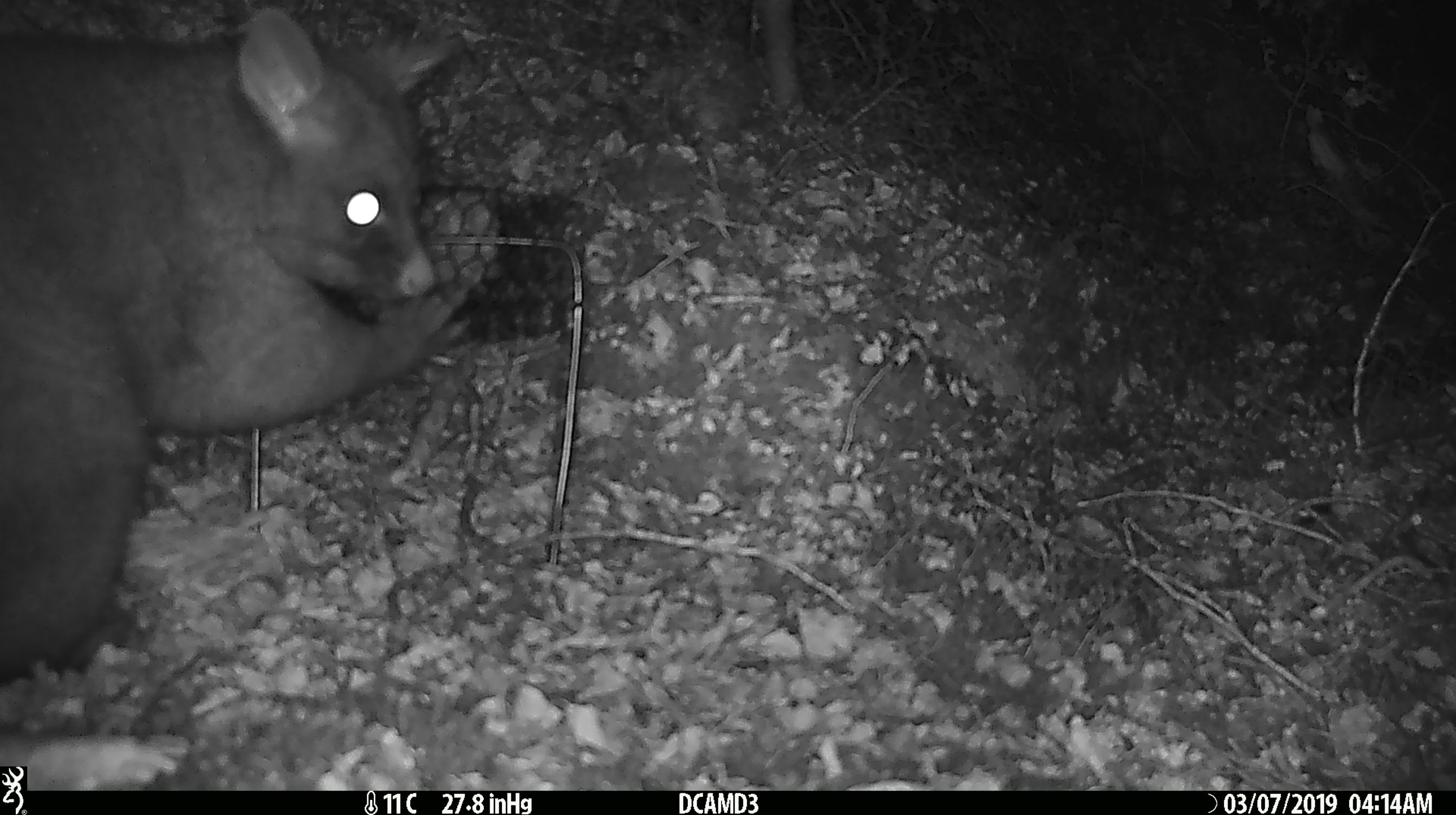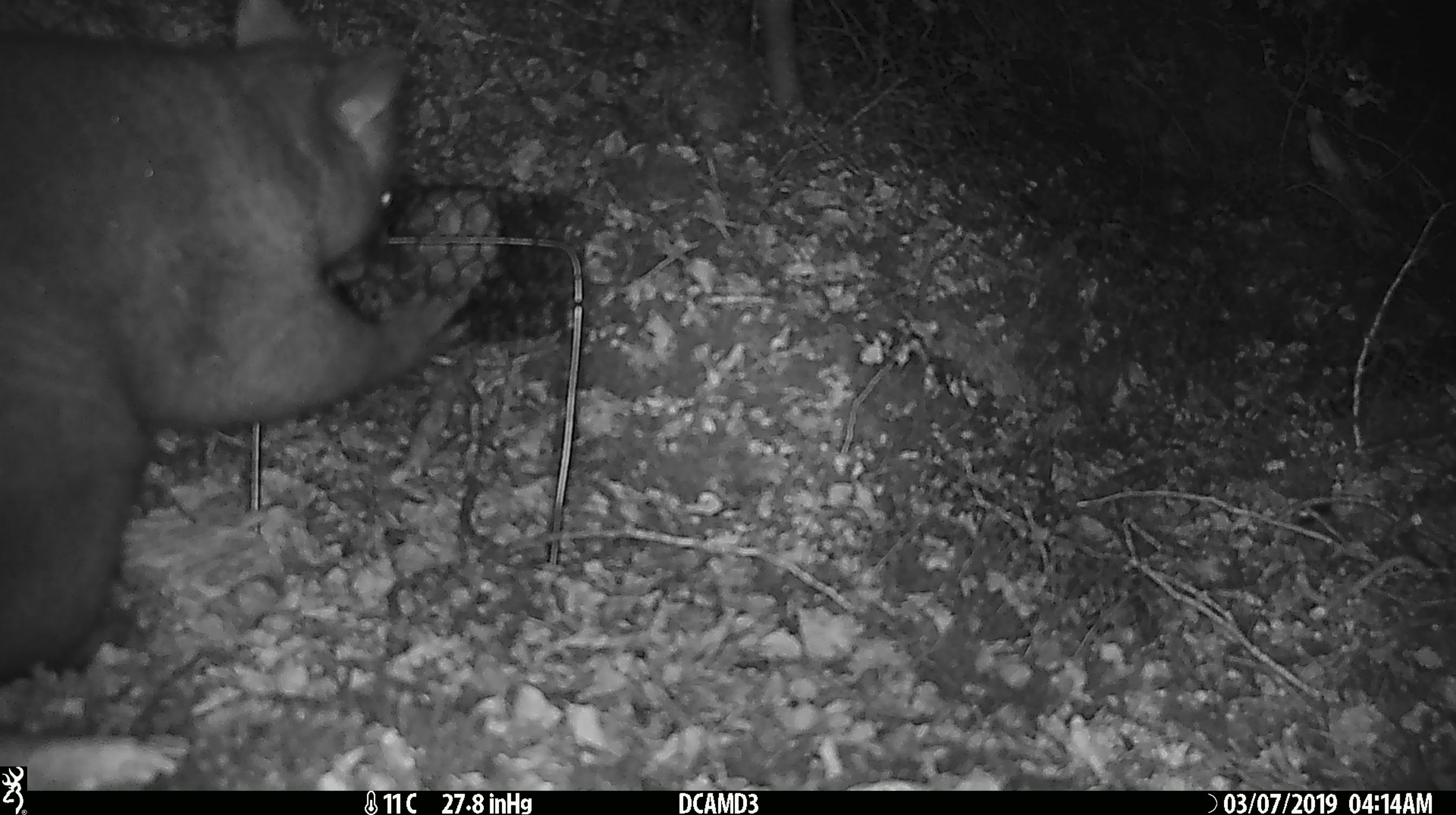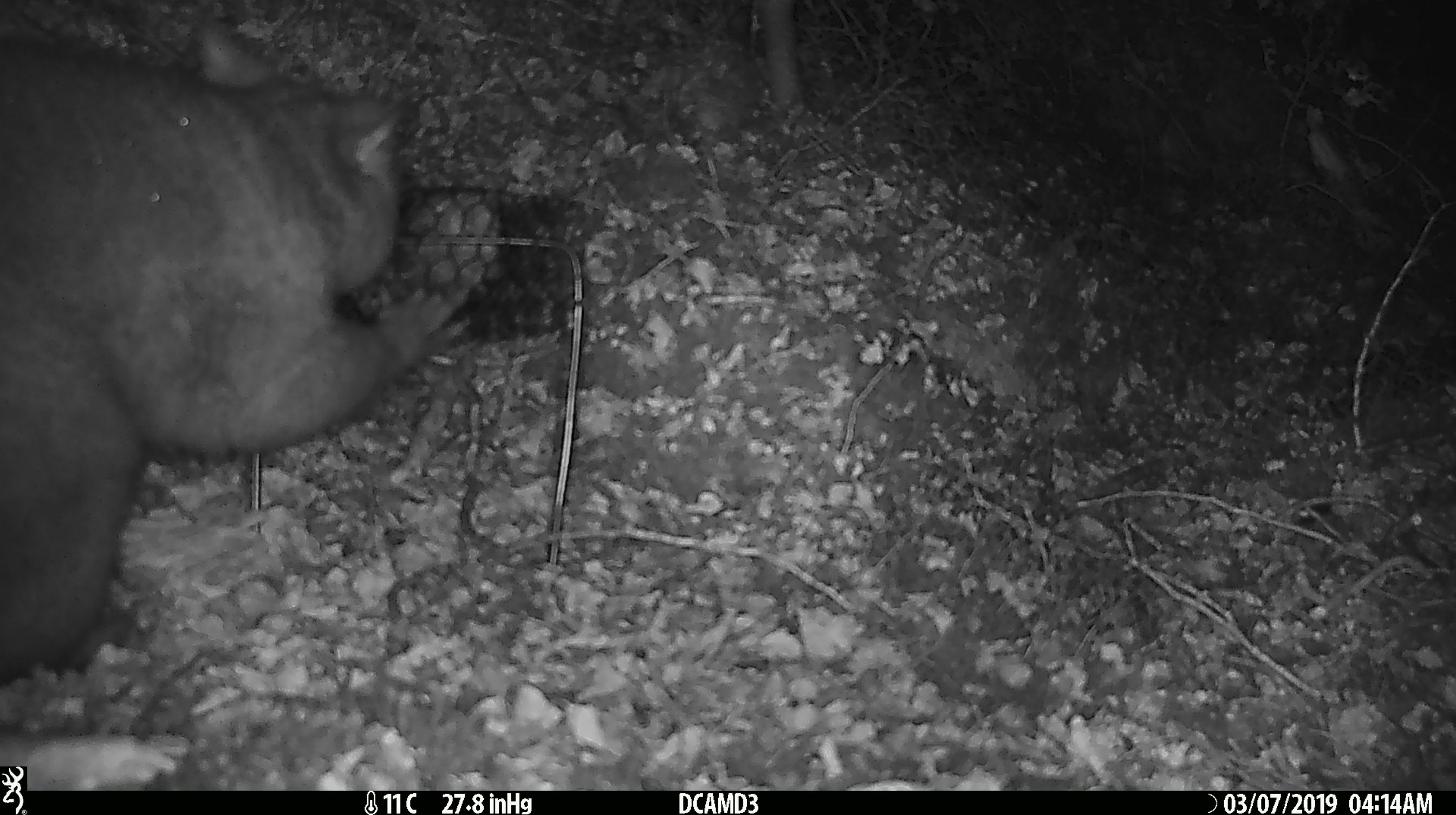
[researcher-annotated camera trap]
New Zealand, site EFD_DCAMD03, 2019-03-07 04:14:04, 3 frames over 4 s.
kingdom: Animalia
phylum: Chordata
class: Mammalia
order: Diprotodontia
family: Phalangeridae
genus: Trichosurus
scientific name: Trichosurus vulpecula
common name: common brushtail possum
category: possum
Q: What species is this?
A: Possum (common brushtail possum) (Trichosurus vulpecula).